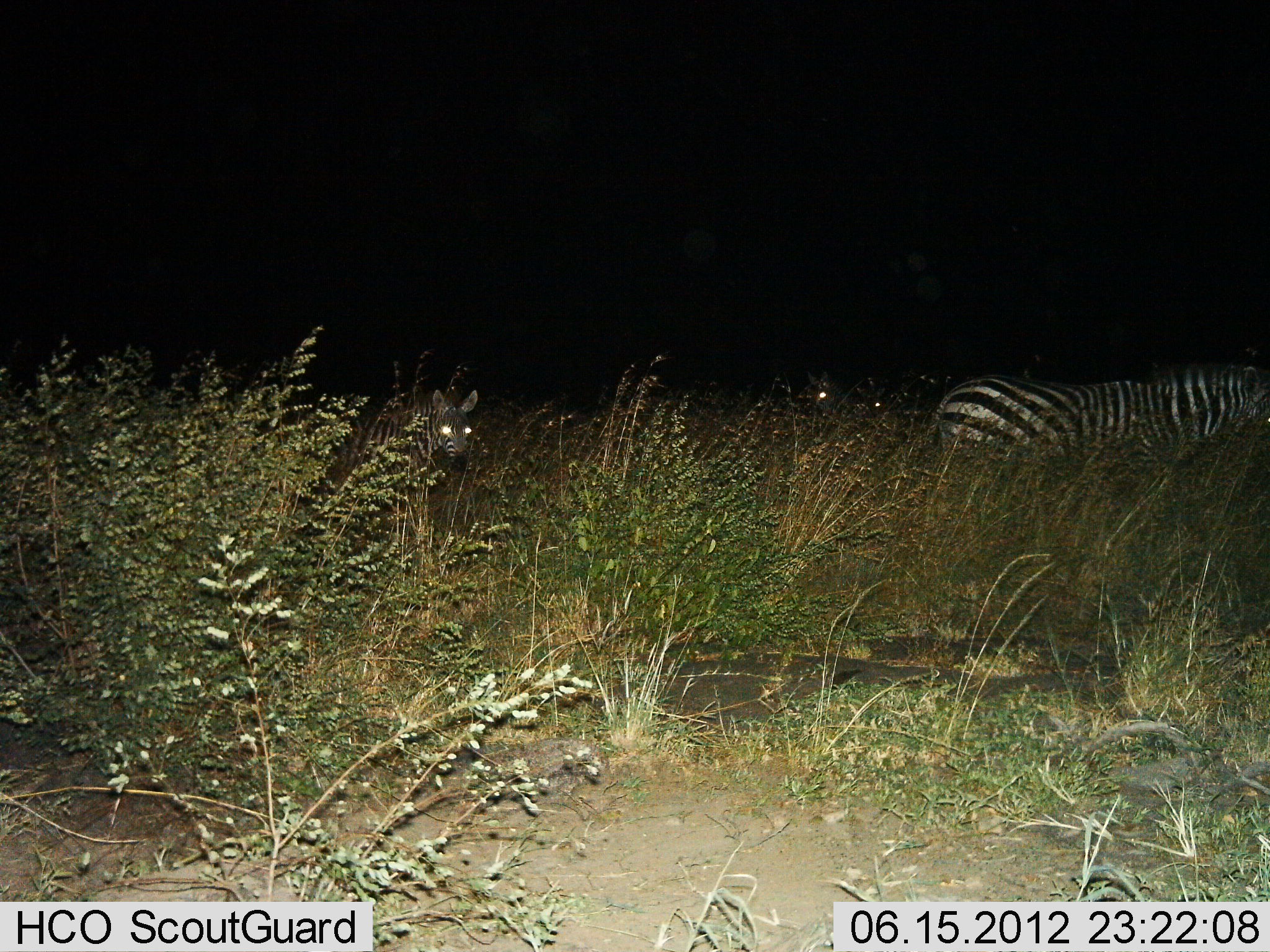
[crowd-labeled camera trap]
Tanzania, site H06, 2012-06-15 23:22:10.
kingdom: Animalia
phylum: Chordata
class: Mammalia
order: Perissodactyla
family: Equidae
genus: Equus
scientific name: Equus quagga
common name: plains zebra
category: zebra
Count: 3.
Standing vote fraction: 50%.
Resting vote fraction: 0%.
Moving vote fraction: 70%.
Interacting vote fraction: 0%.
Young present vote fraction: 10%.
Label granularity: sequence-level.